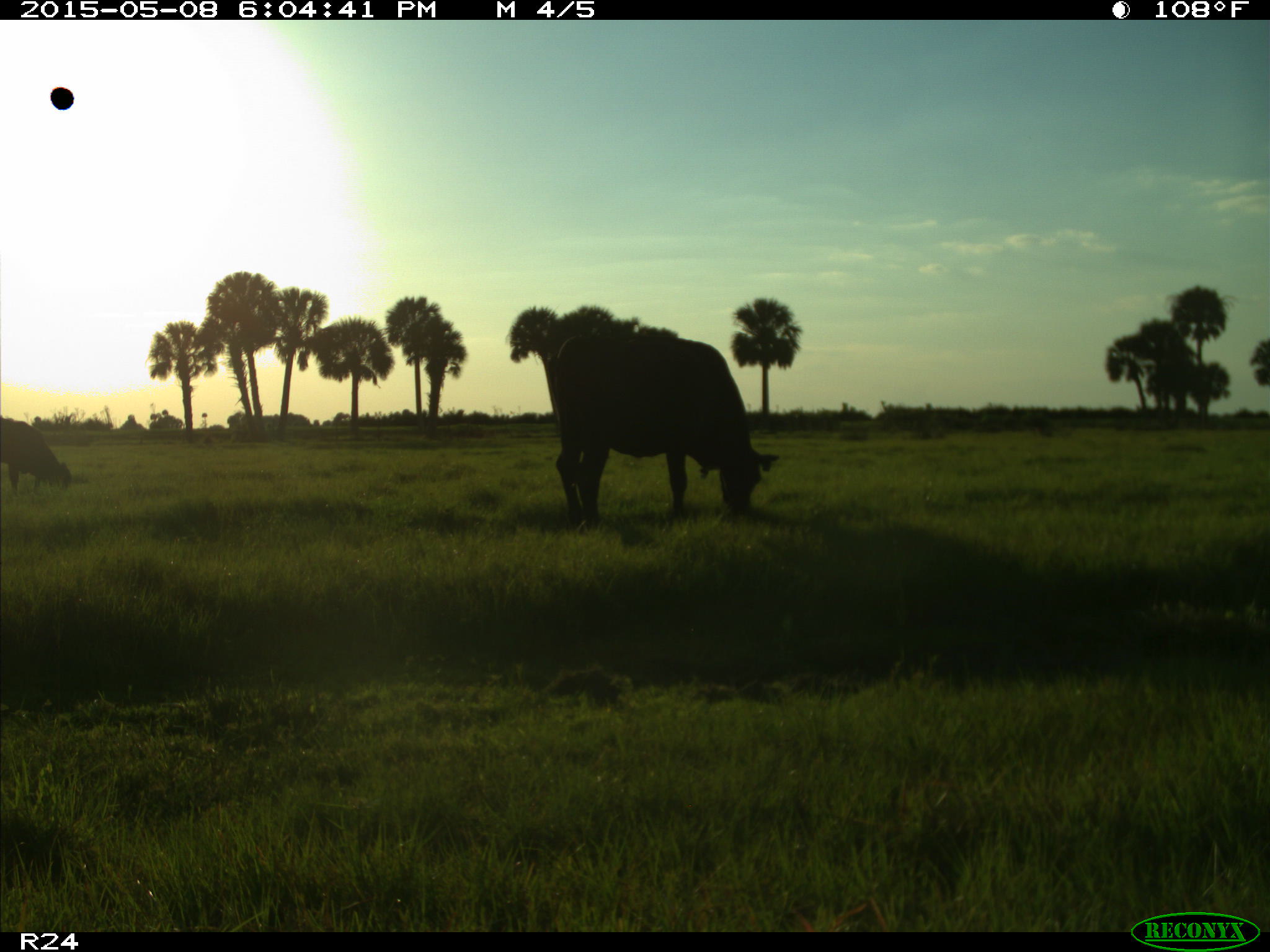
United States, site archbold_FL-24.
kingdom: Animalia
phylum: Chordata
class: Mammalia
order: Artiodactyla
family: Bovidae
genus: Bos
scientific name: Bos taurus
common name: domestic cow